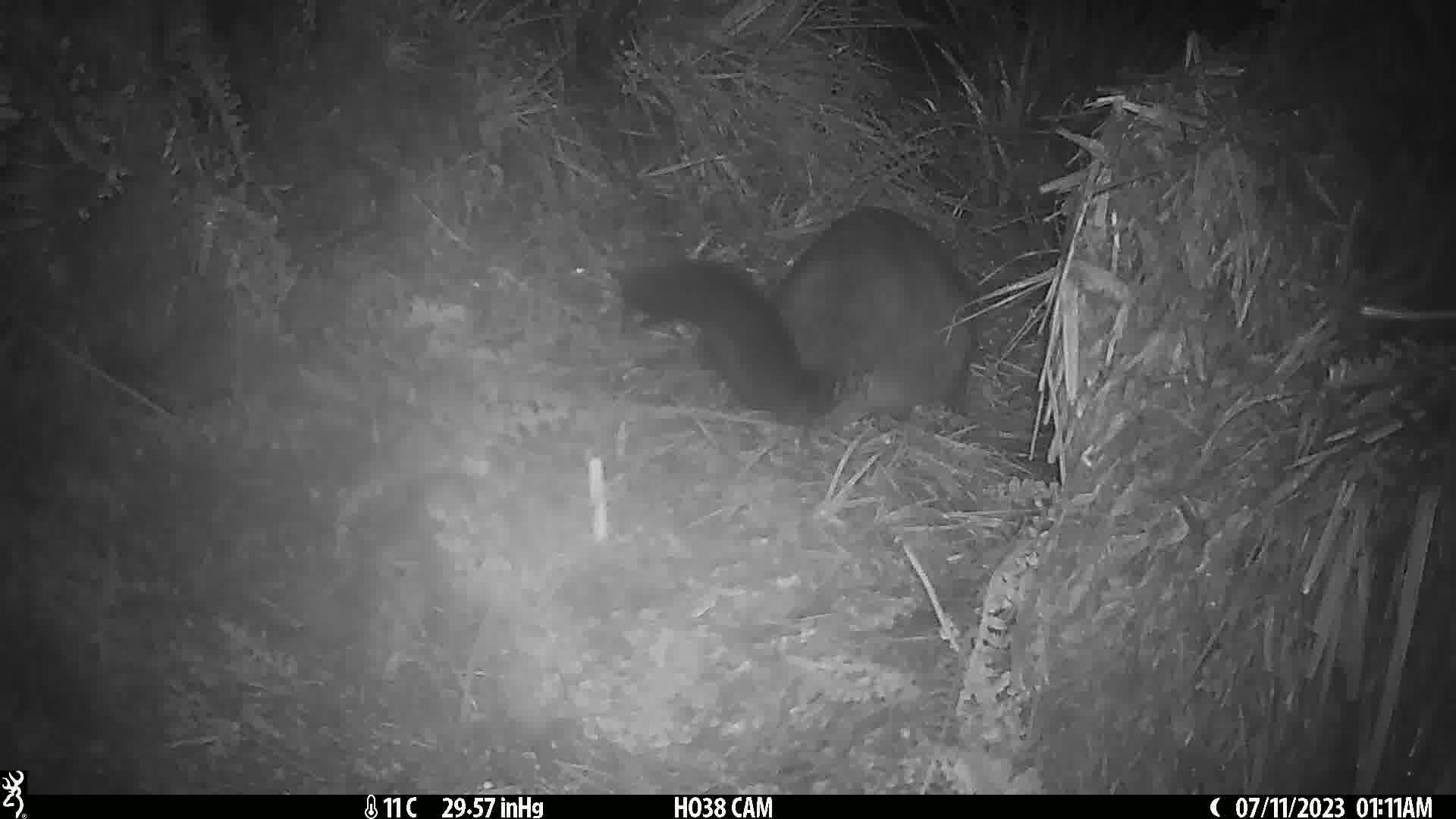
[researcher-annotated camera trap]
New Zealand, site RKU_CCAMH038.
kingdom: Animalia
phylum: Chordata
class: Mammalia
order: Diprotodontia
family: Phalangeridae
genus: Trichosurus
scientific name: Trichosurus vulpecula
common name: common brushtail possum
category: possum